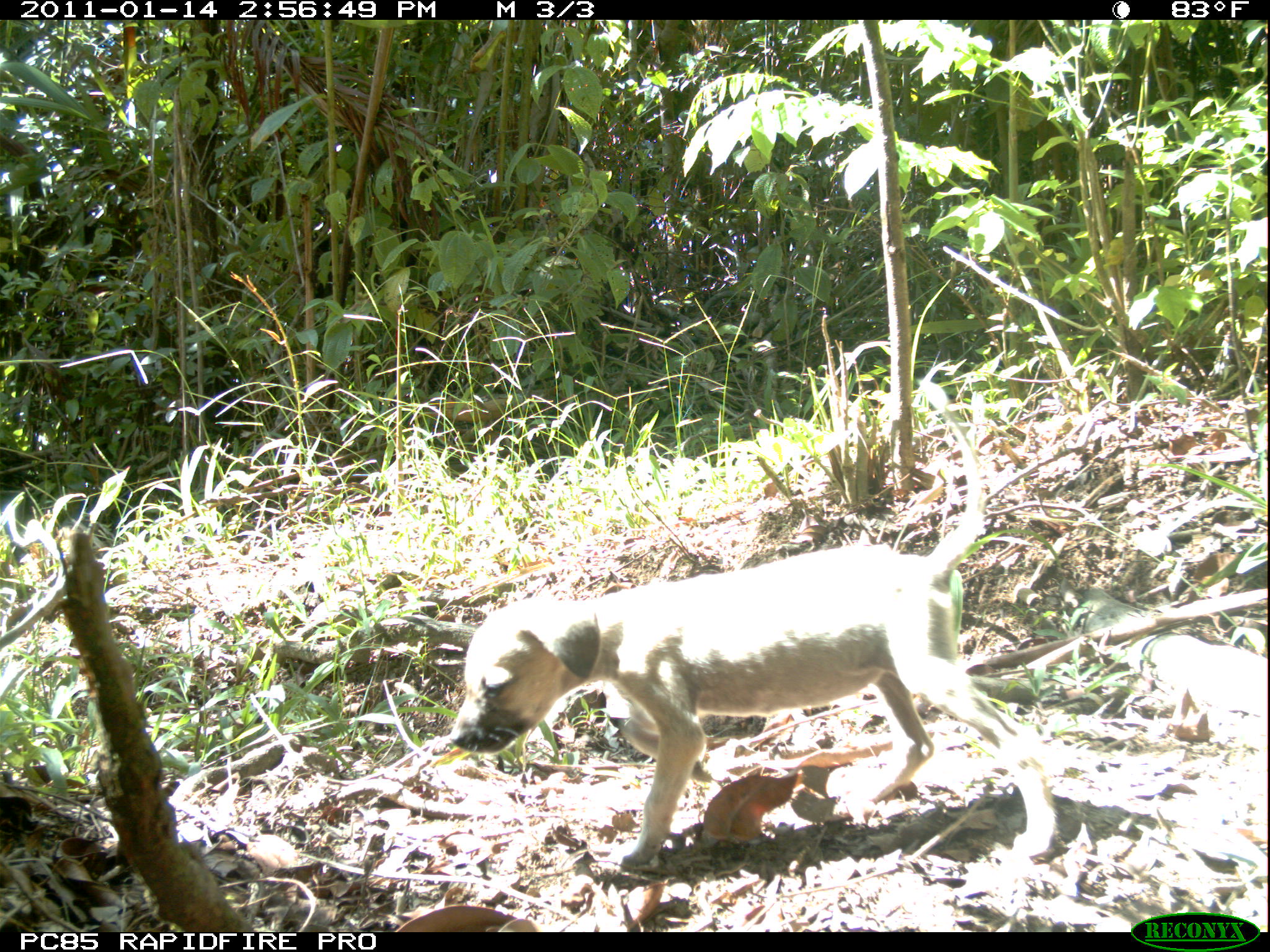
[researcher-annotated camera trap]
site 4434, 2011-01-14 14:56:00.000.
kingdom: Animalia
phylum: Chordata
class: Mammalia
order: Carnivora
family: Canidae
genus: Canis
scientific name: Canis familiaris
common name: domestic dog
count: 1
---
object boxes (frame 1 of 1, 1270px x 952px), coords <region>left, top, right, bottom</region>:
canis familiaris: <region>449, 375, 1052, 871</region>